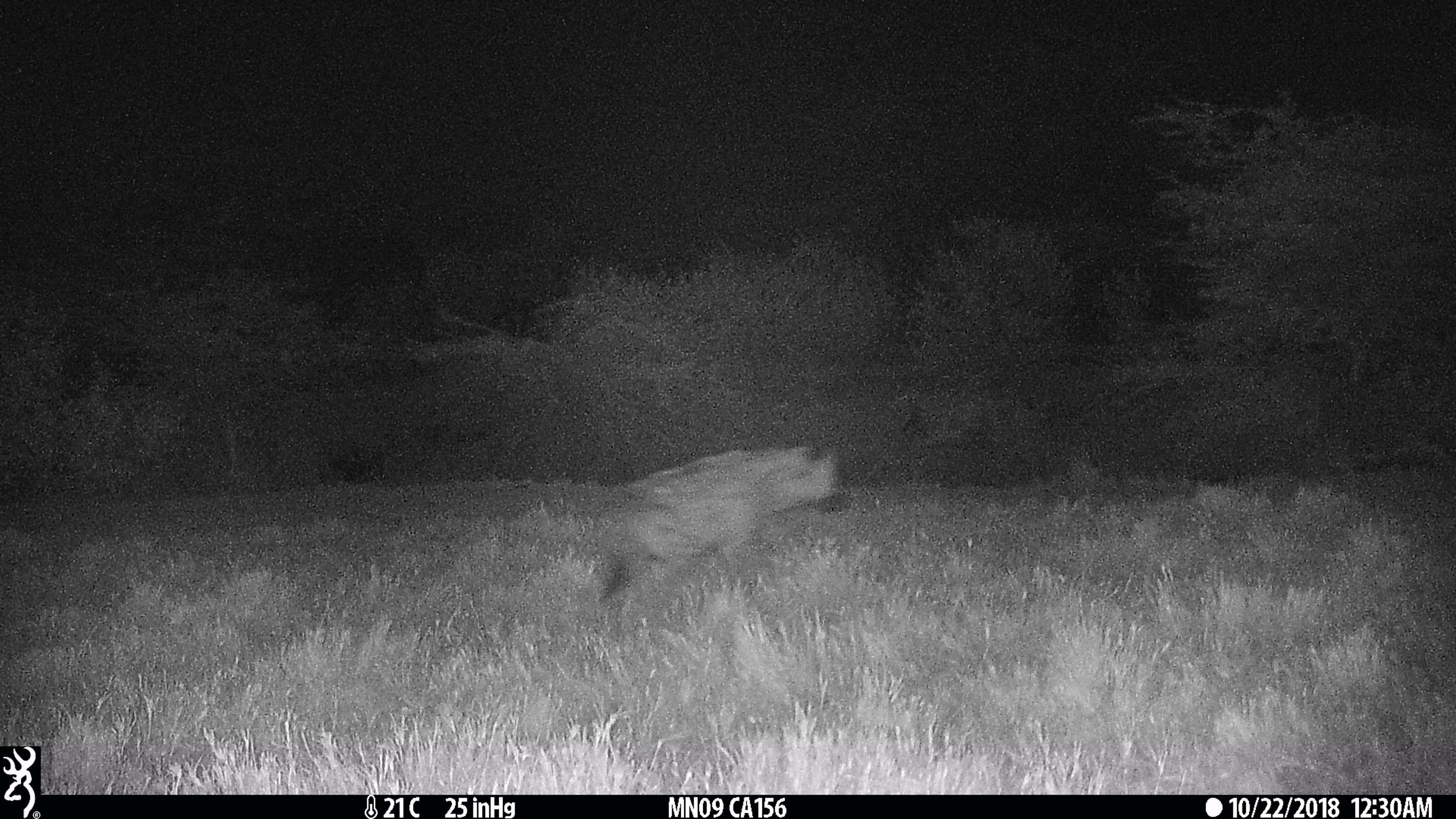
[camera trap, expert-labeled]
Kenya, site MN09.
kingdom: Animalia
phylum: Chordata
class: Mammalia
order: Carnivora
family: Hyaenidae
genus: Crocuta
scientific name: Crocuta crocuta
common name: spotted hyena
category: hyena spotted